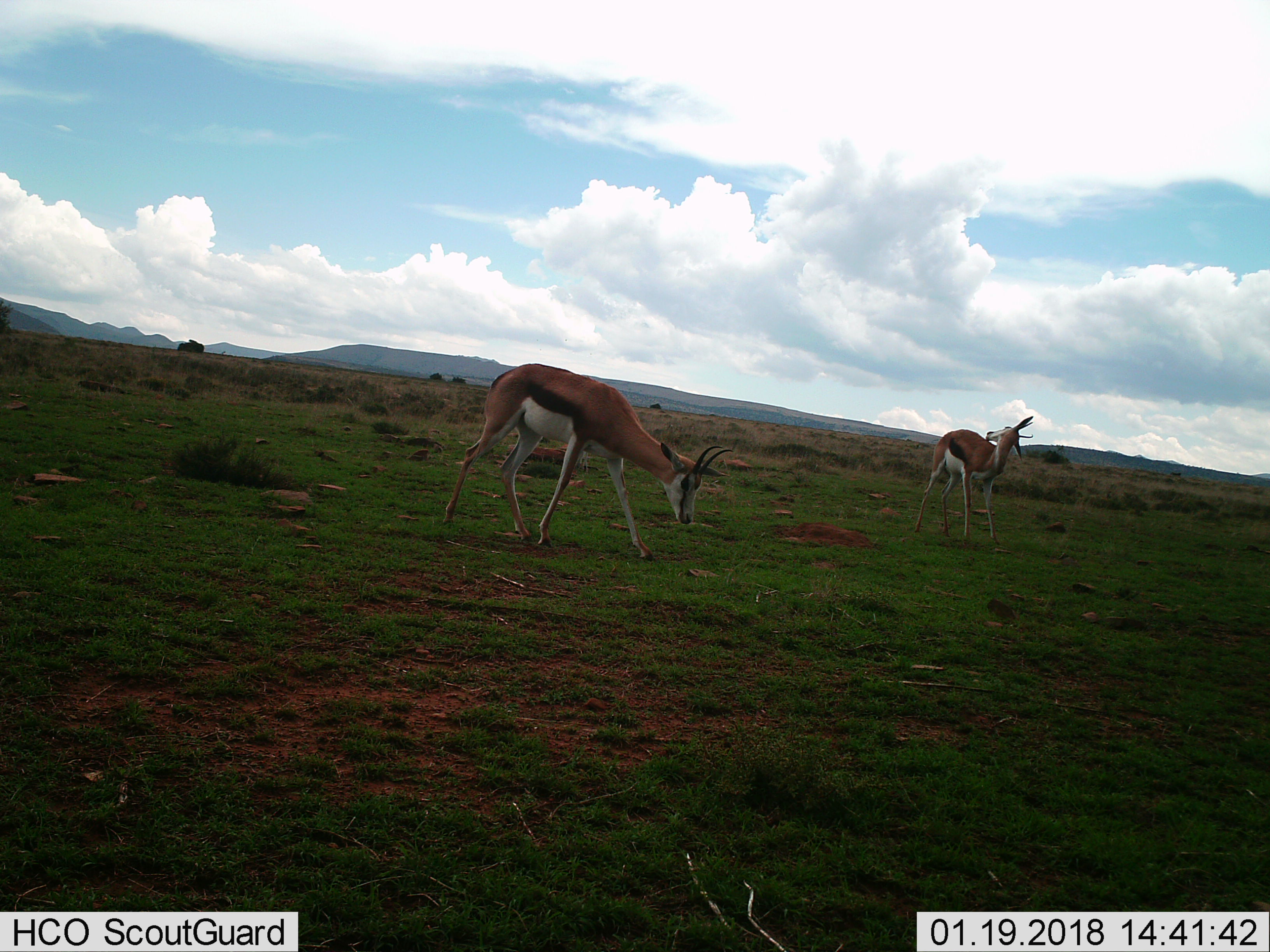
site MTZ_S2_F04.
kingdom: Animalia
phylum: Chordata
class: Mammalia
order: Artiodactyla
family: Bovidae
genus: Antidorcas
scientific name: Antidorcas marsupialis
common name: springbok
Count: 2.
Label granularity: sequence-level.